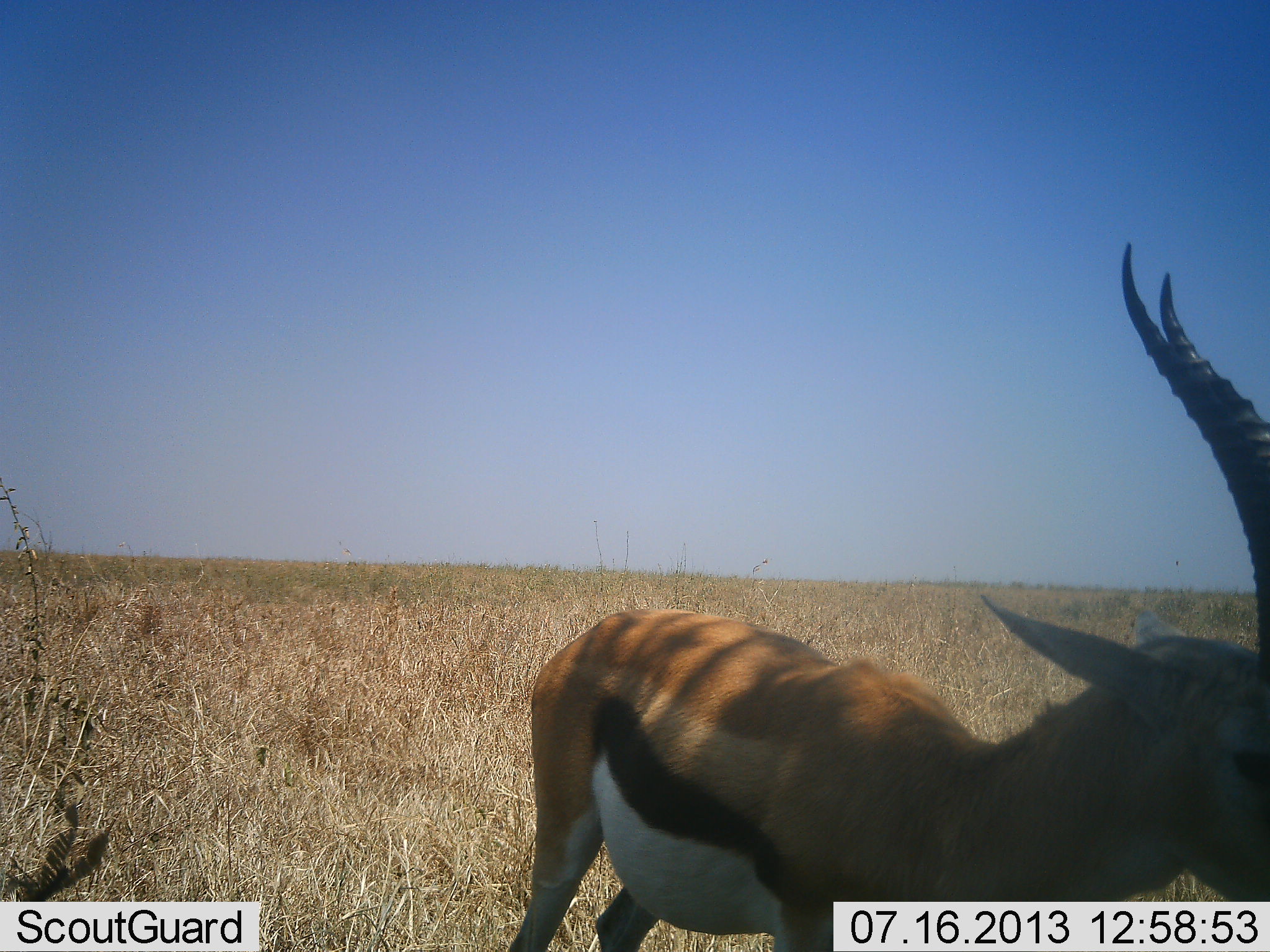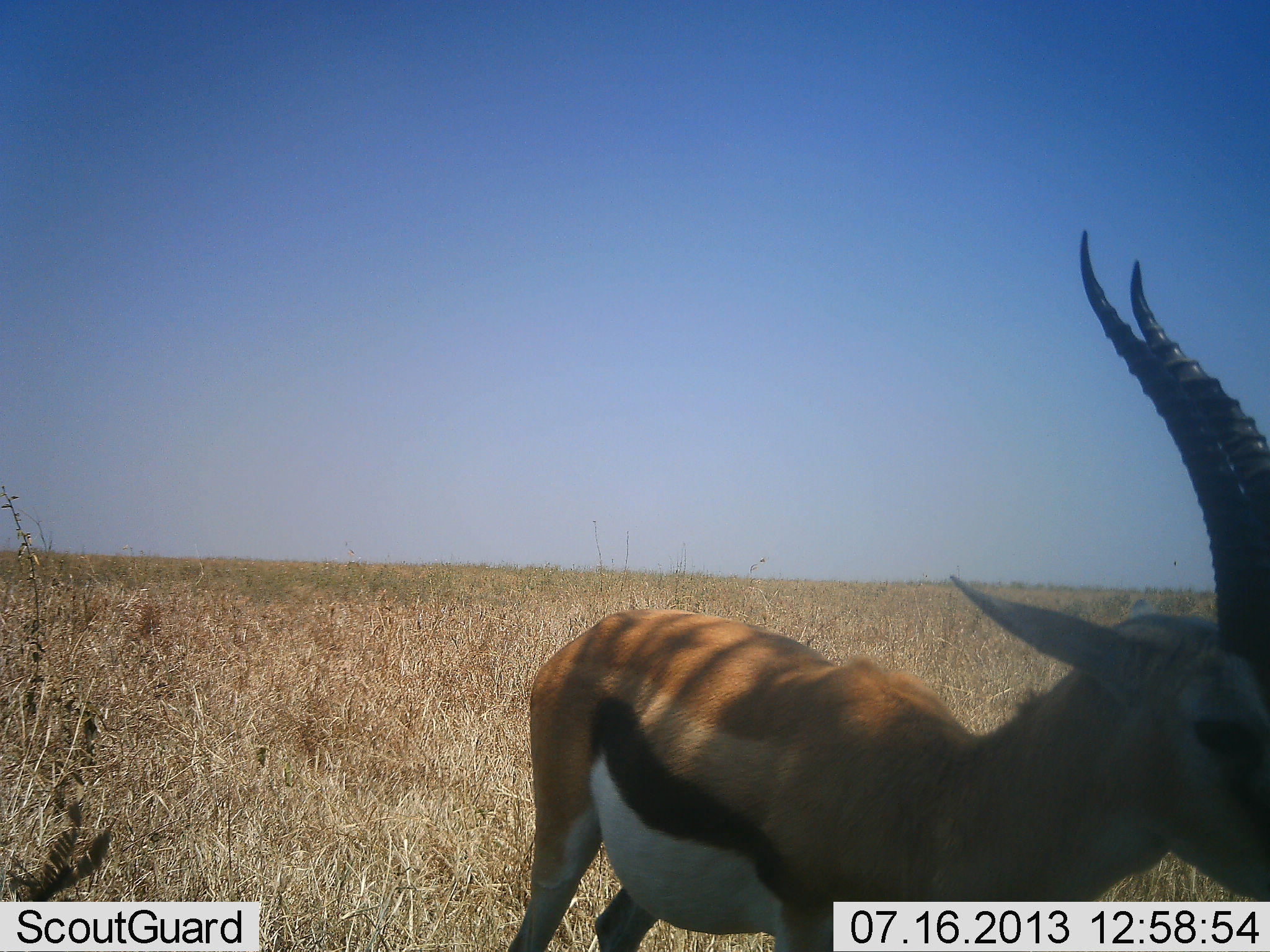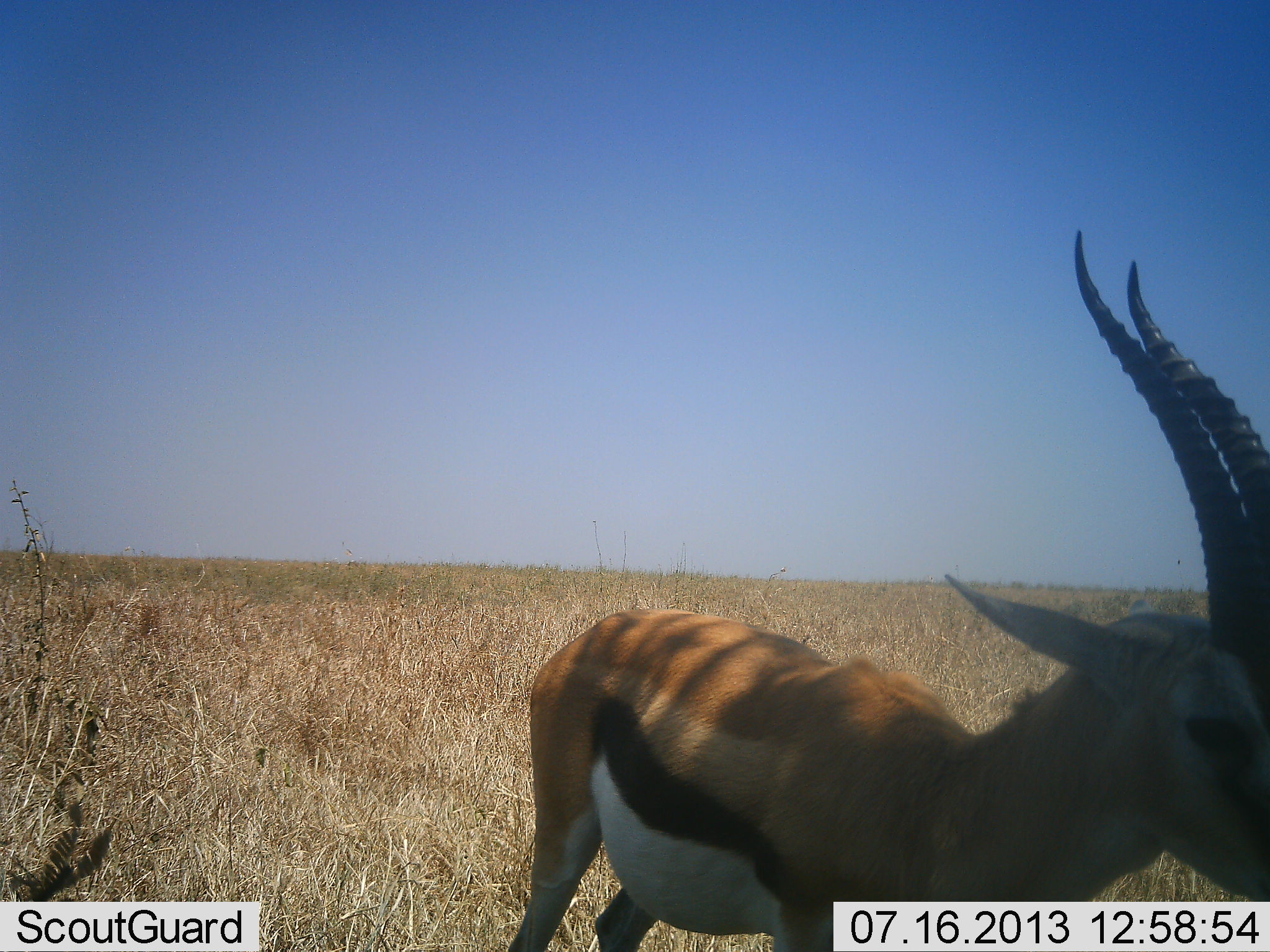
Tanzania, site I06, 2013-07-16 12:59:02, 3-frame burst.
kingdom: Animalia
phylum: Chordata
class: Mammalia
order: Artiodactyla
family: Bovidae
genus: Eudorcas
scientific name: Eudorcas thomsonii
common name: thomson's gazelle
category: gazellethomsons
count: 1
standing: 100%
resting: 0%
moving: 0%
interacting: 0%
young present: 0%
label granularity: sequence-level